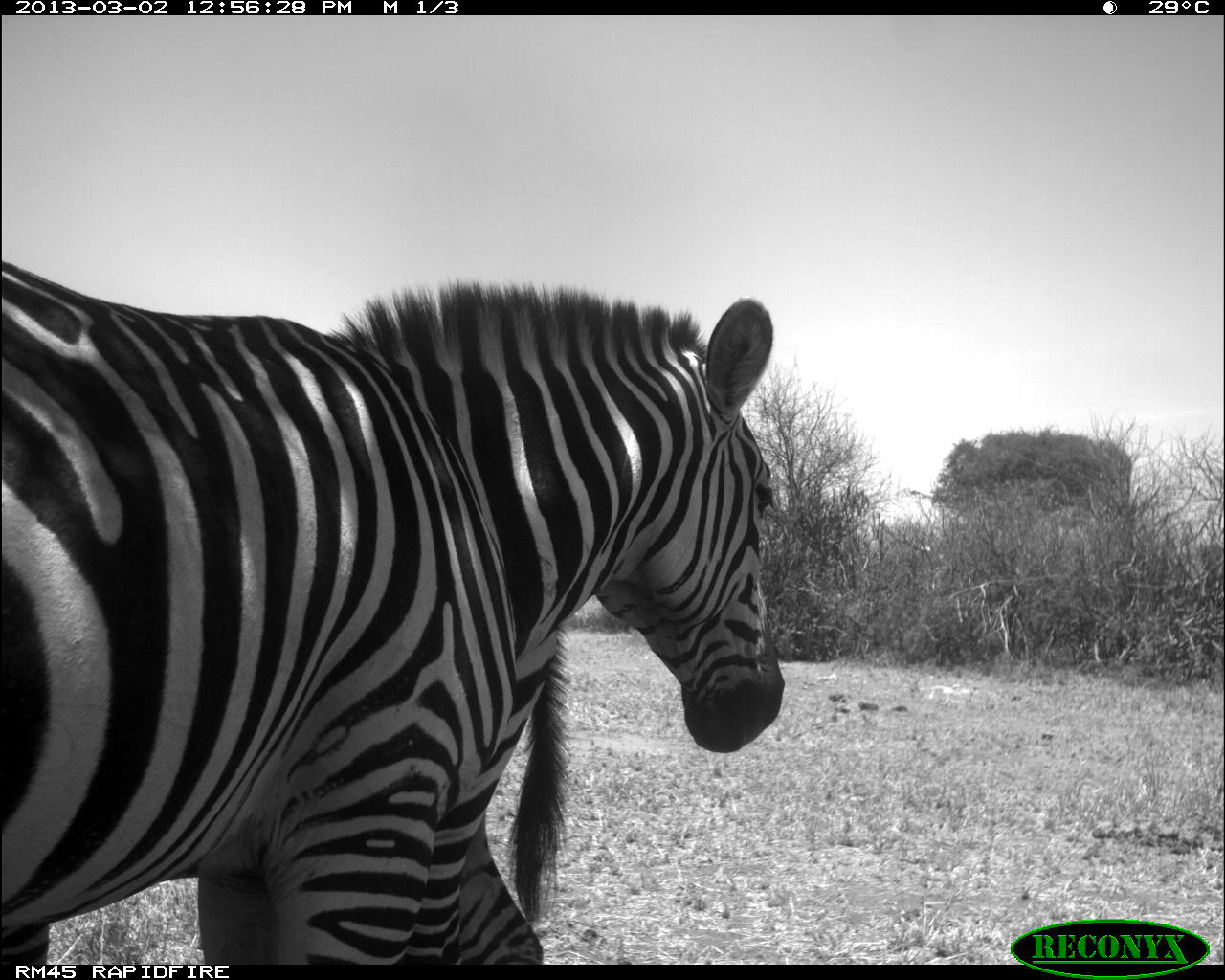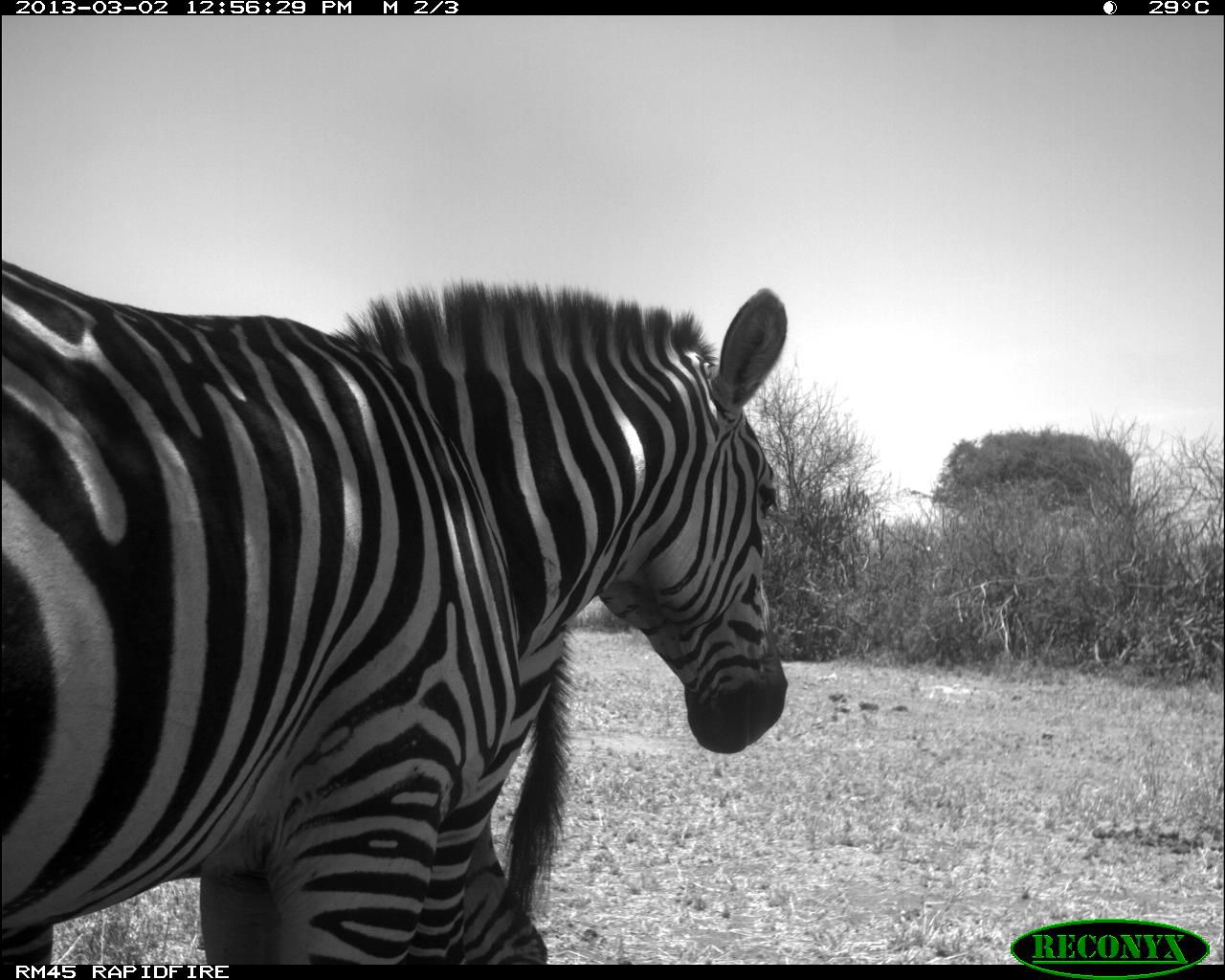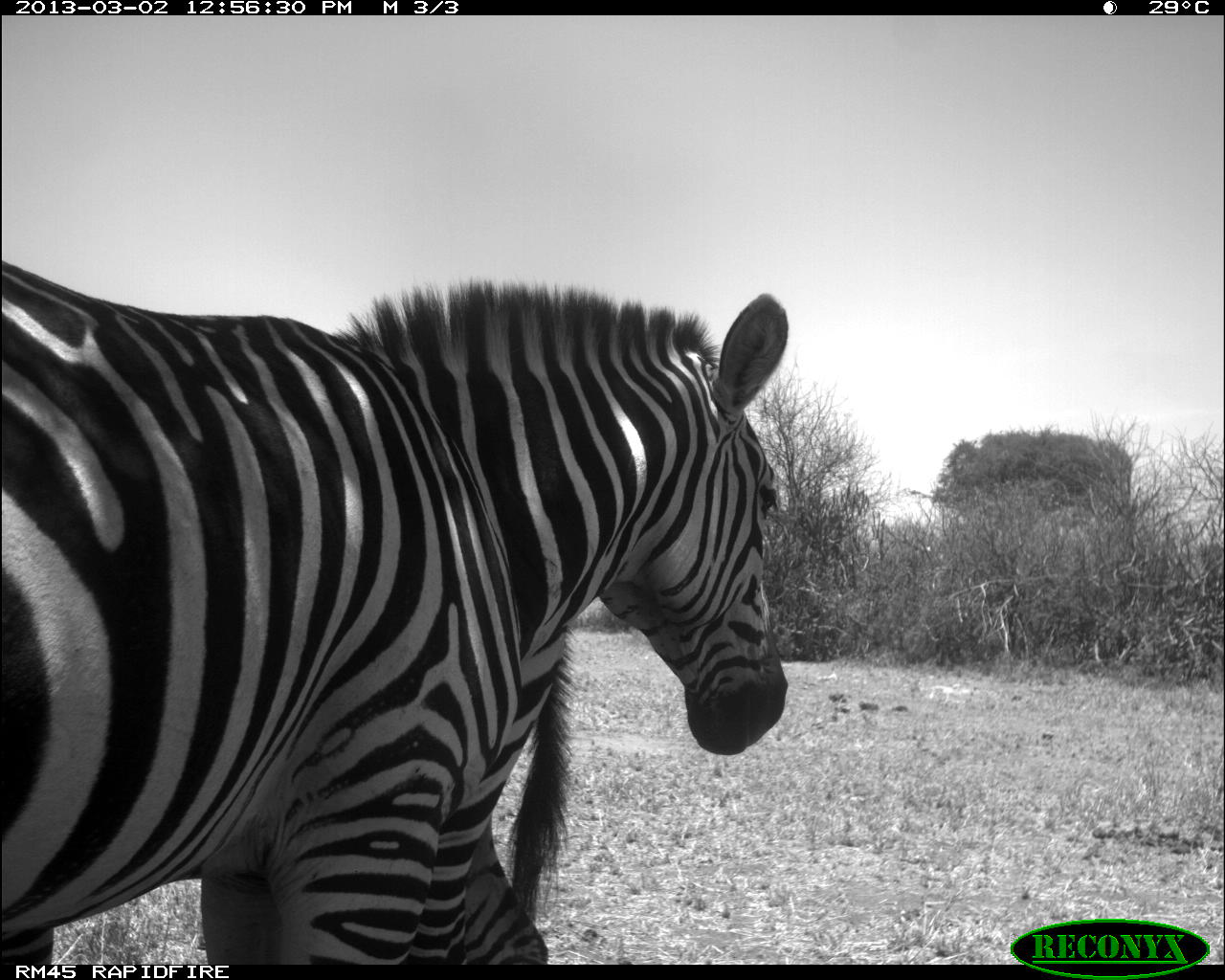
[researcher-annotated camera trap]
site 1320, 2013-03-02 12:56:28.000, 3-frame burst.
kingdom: Animalia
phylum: Chordata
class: Mammalia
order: Perissodactyla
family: Equidae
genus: Equus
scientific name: Equus grevyi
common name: grévy's zebra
Equus grevyi (grévy's zebra), count 2.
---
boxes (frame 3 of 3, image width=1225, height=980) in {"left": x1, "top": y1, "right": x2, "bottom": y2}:
equus grevyi: {"left": 0, "top": 253, "right": 788, "bottom": 969}; {"left": 0, "top": 613, "right": 579, "bottom": 969}